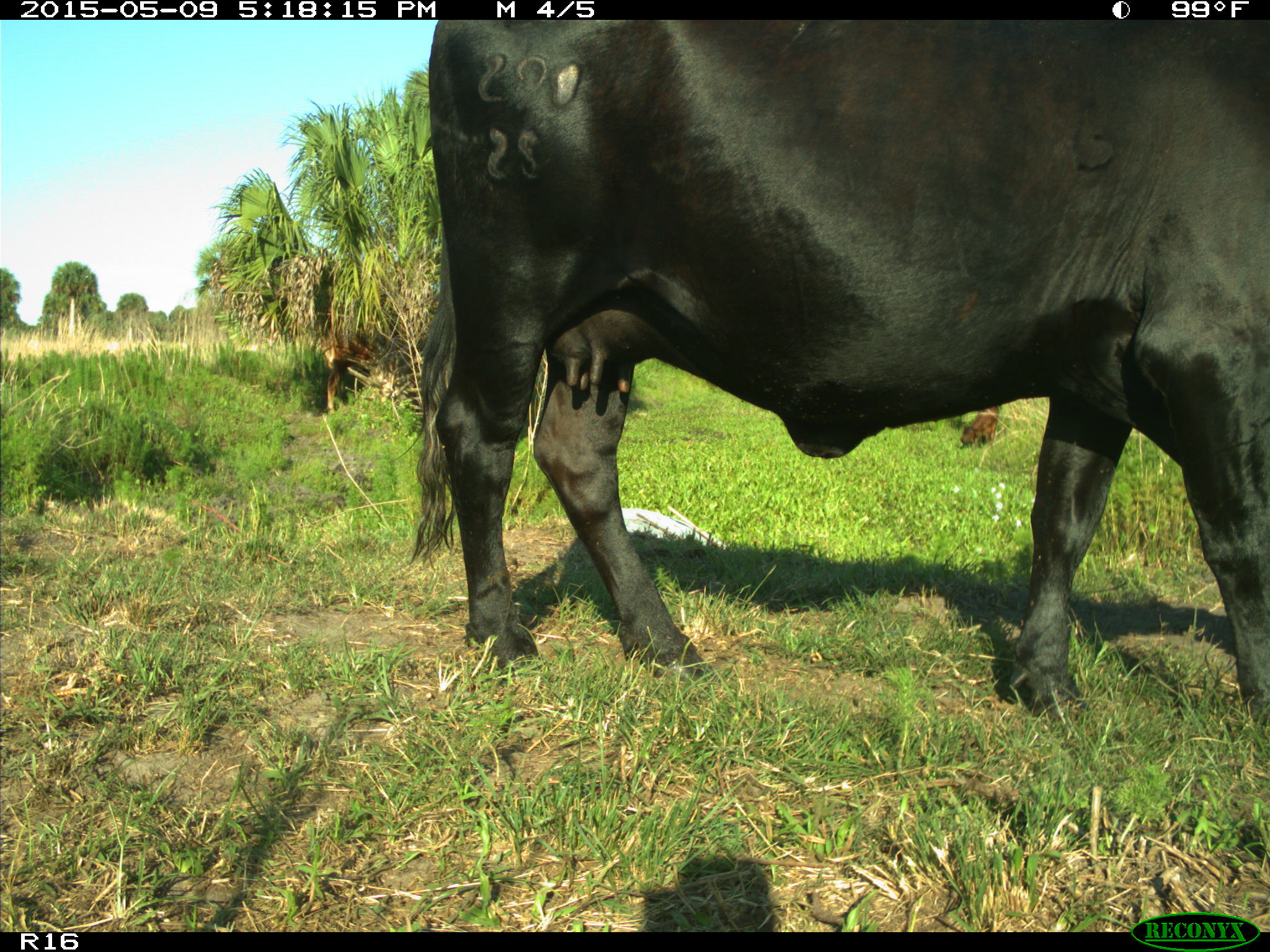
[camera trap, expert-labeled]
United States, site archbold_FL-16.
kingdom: Animalia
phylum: Chordata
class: Mammalia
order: Cingulata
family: Dasypodidae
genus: Dasypus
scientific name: Dasypus novemcinctus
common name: nine-banded armadillo